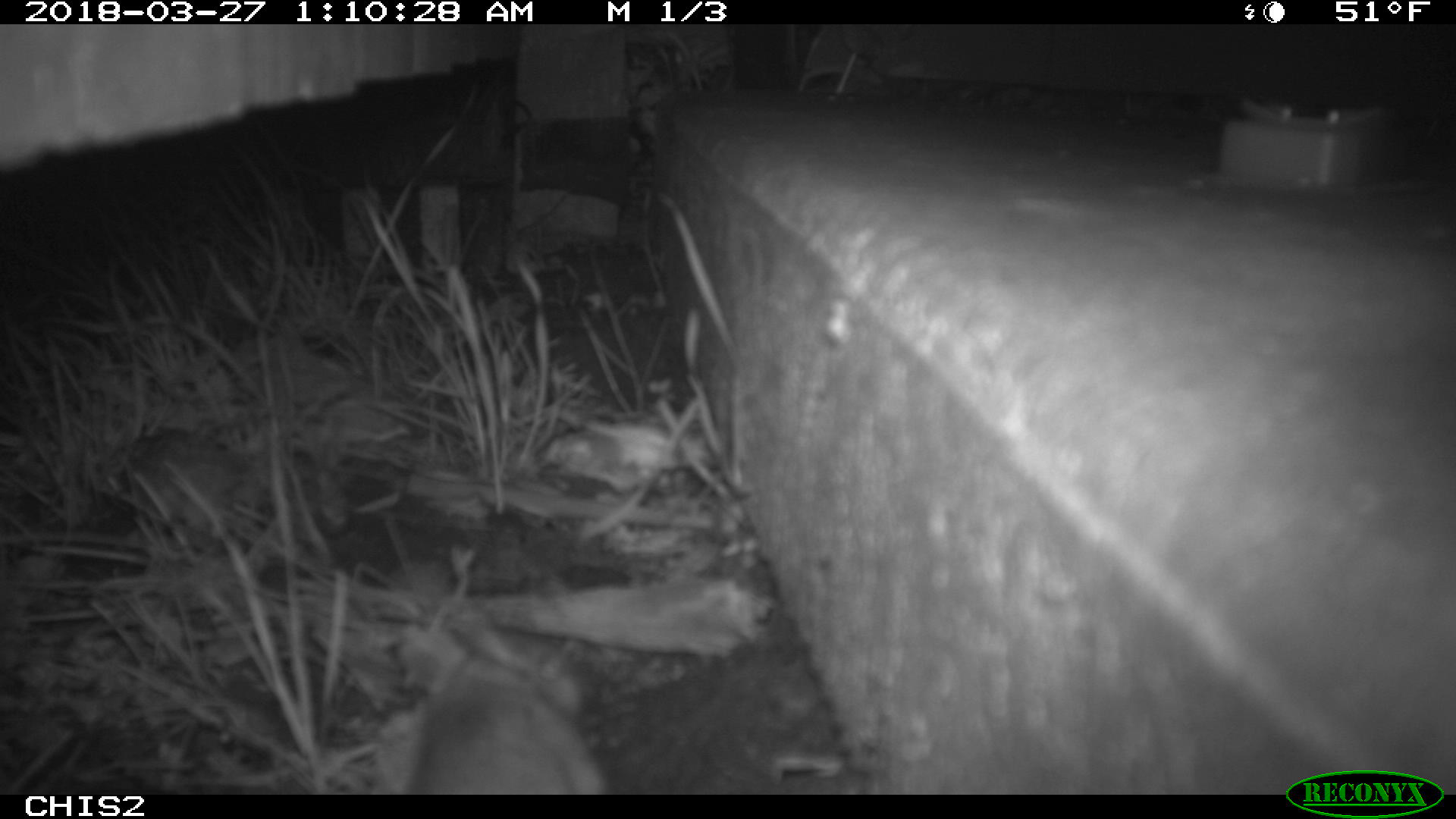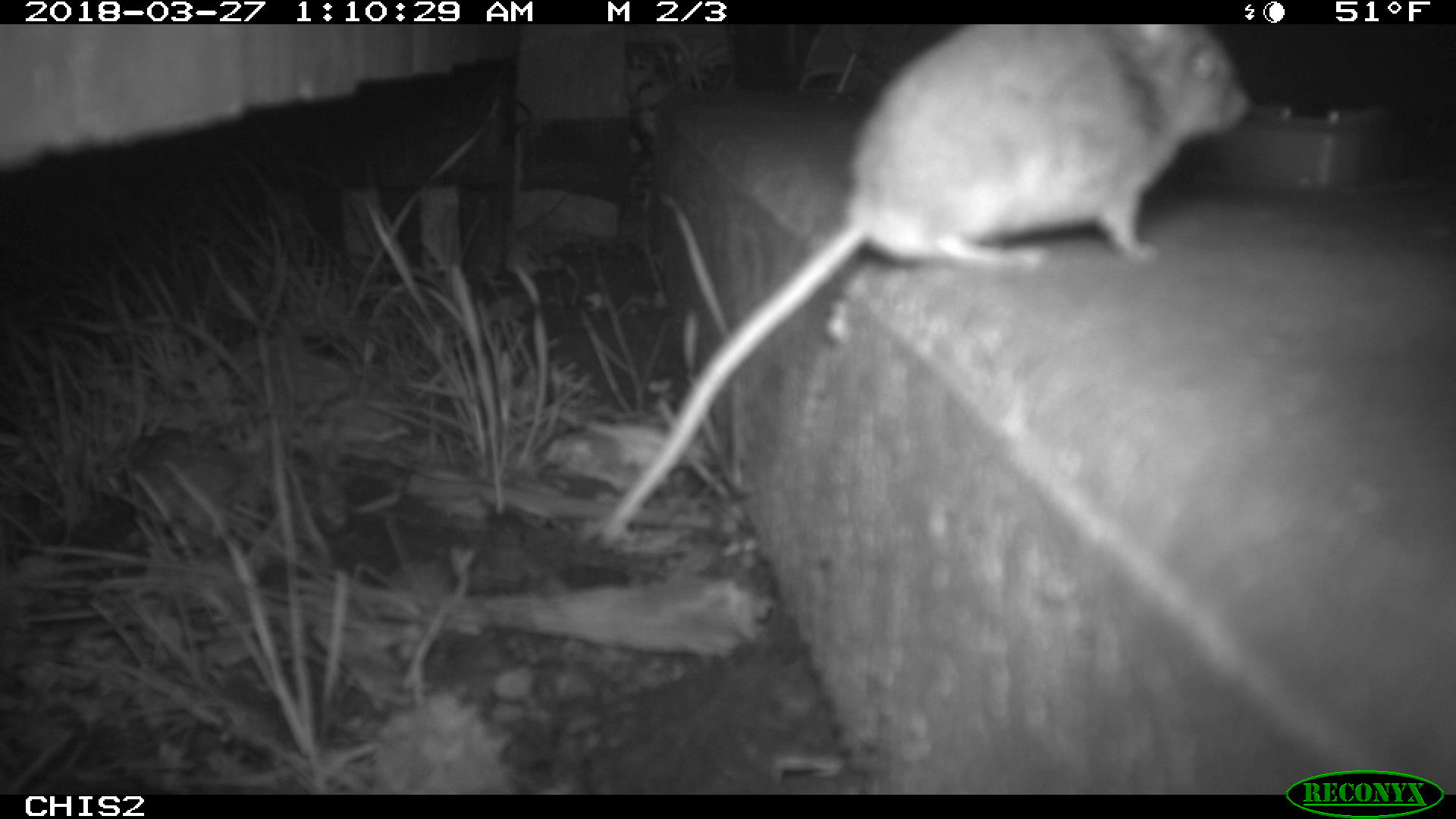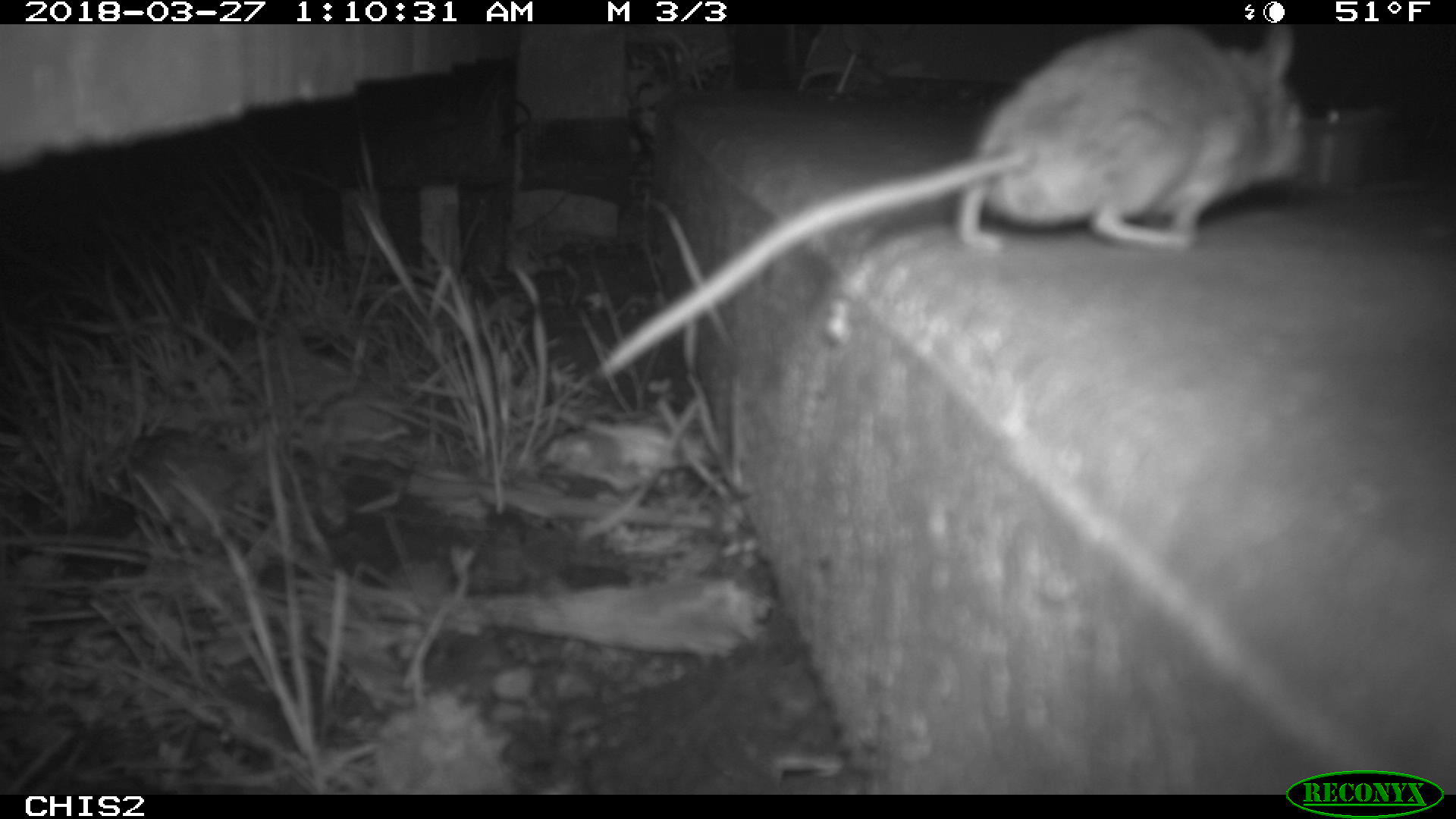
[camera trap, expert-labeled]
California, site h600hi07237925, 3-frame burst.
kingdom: Animalia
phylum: Chordata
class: Mammalia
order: Rodentia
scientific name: Rodentia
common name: rodent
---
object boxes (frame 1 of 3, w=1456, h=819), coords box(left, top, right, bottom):
rodent: box(376, 659, 610, 795)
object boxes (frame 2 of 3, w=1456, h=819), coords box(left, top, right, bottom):
rodent: box(596, 23, 1251, 548)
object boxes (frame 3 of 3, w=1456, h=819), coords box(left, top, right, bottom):
rodent: box(590, 24, 1308, 382)